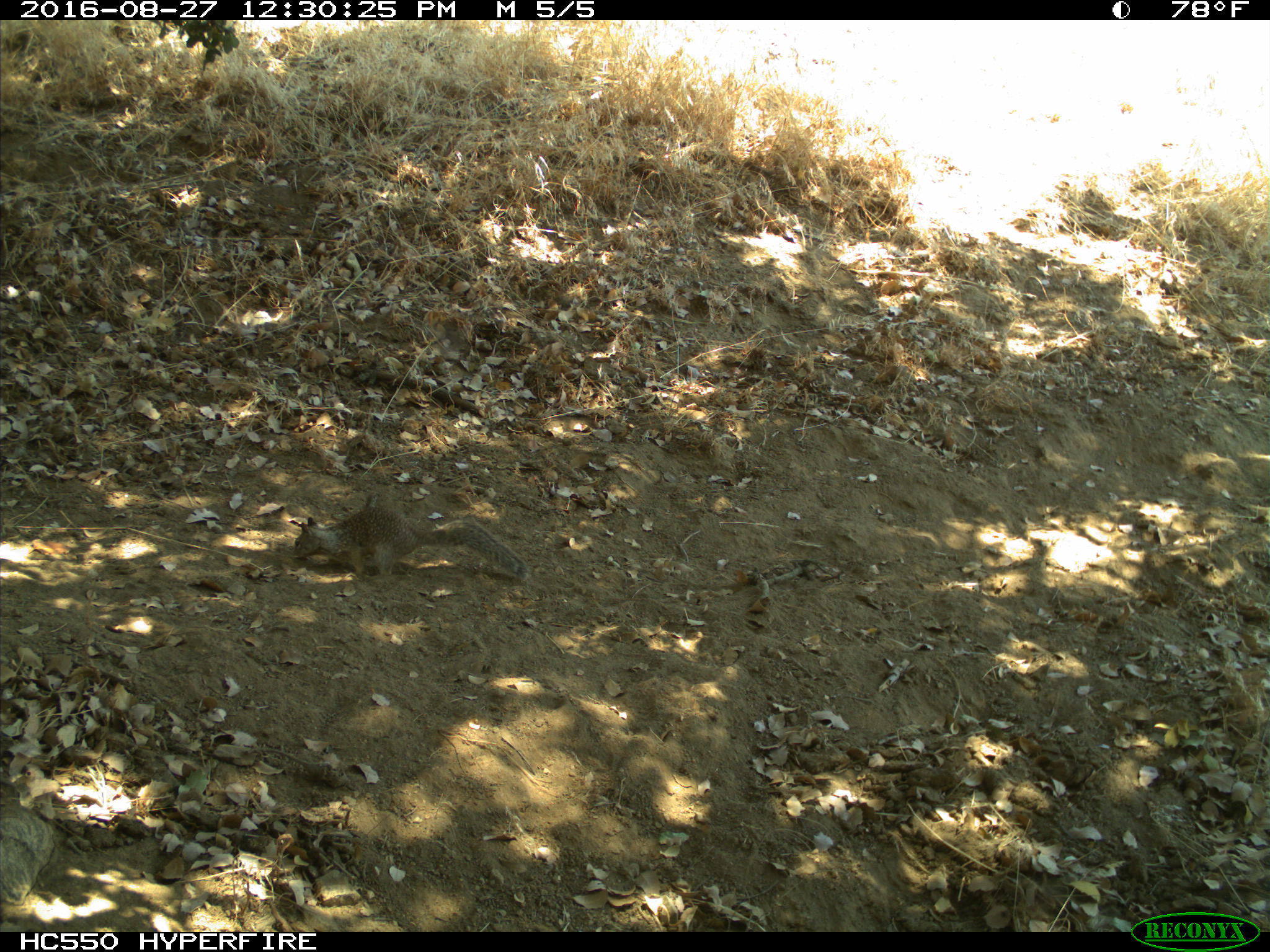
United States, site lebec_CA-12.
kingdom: Animalia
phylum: Chordata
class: Mammalia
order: Rodentia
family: Sciuridae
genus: Otospermophilus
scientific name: Otospermophilus beecheyi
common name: california ground squirrel